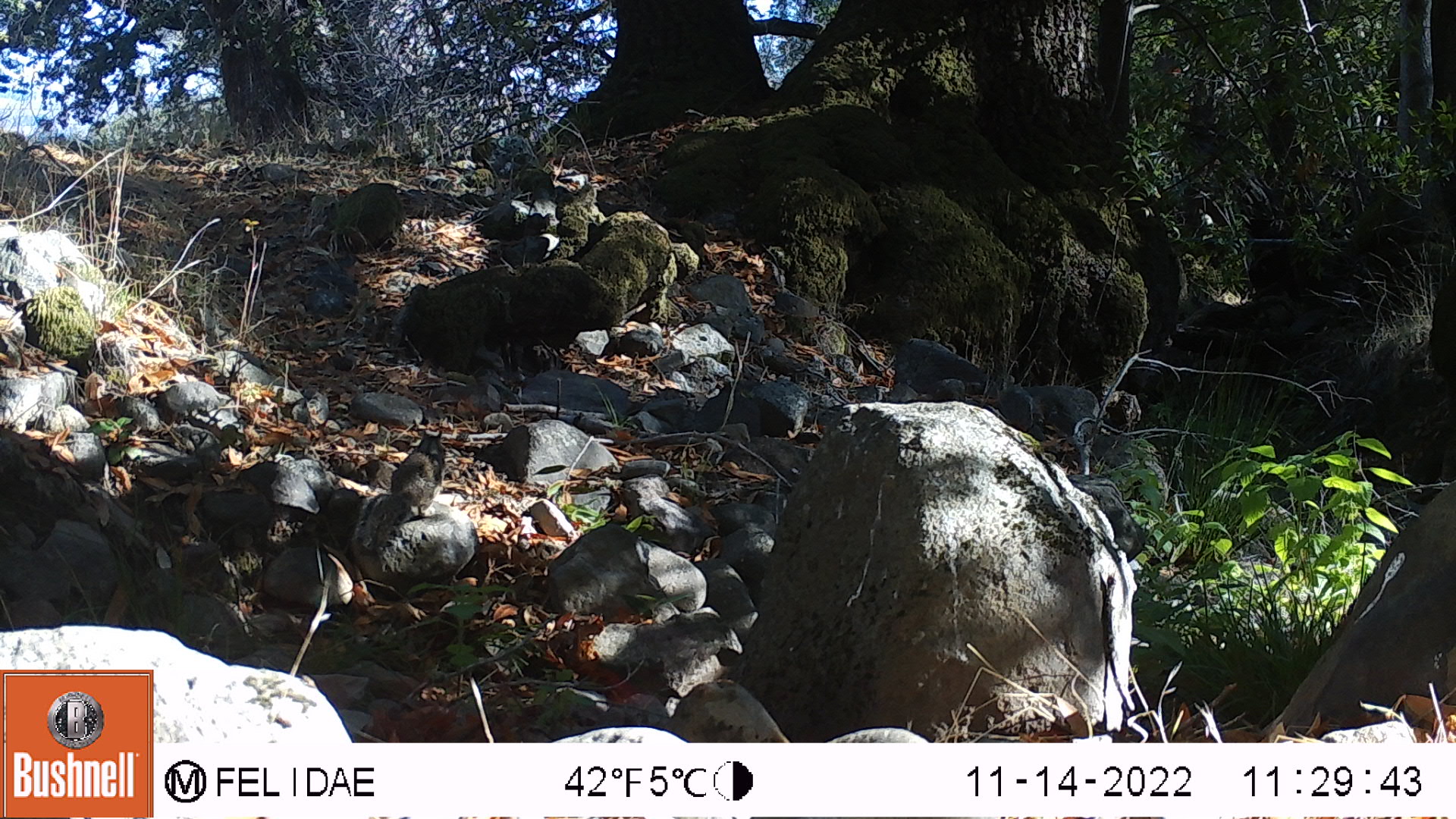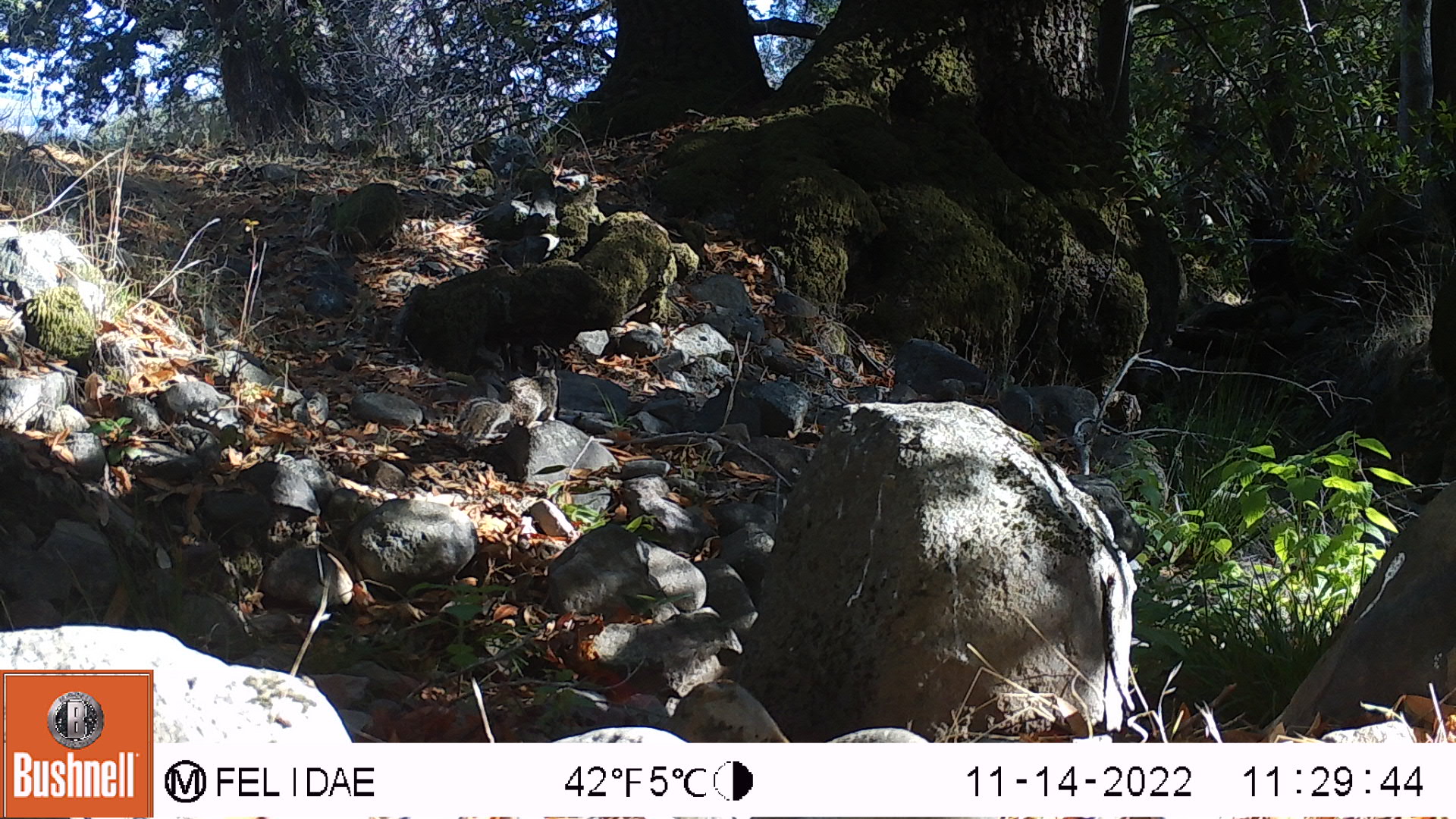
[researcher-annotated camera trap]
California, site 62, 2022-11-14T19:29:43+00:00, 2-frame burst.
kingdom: Animalia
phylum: Chordata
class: Mammalia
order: Rodentia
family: Sciuridae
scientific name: Sciuridae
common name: squirrel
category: unknown squirrel